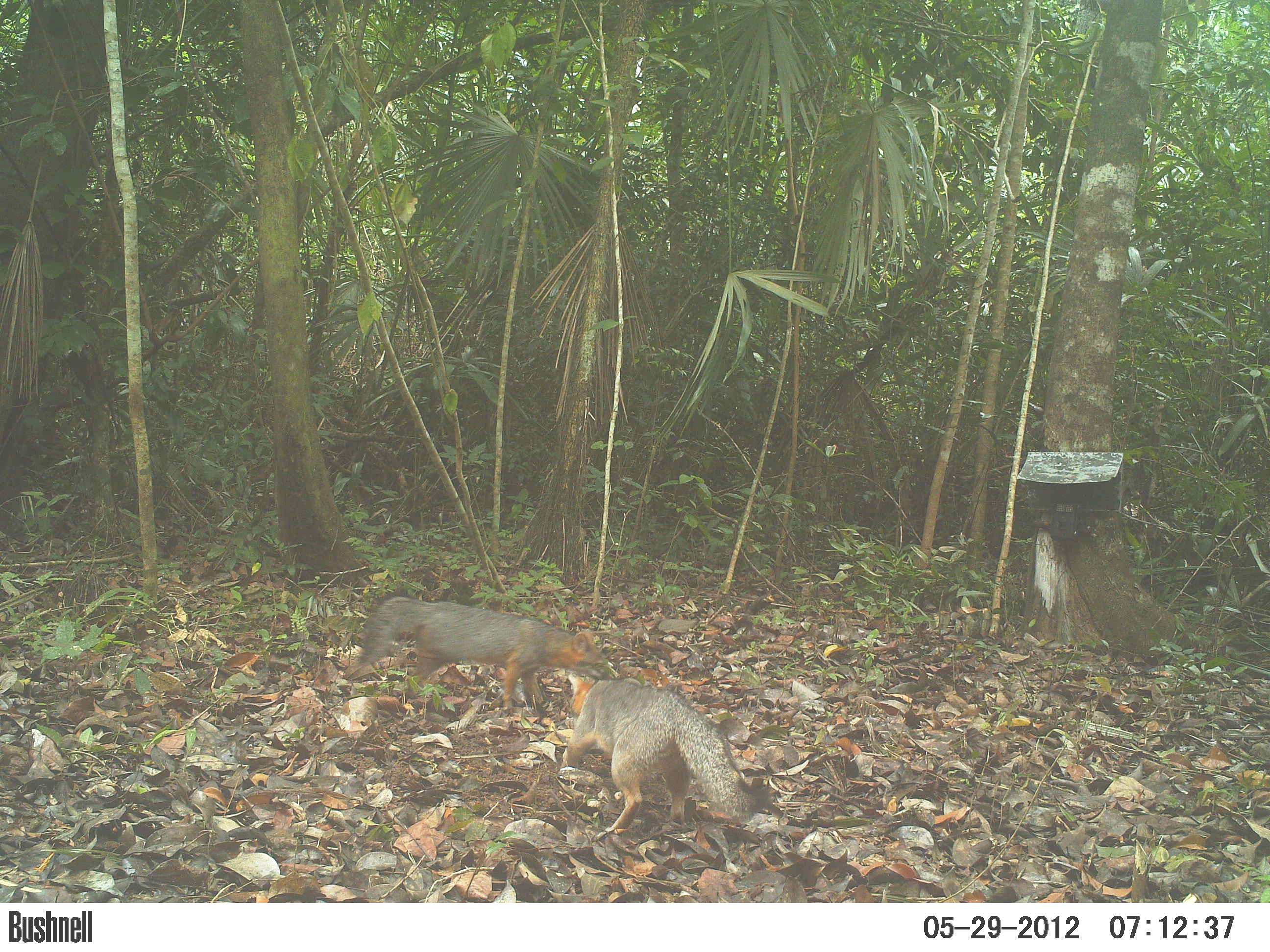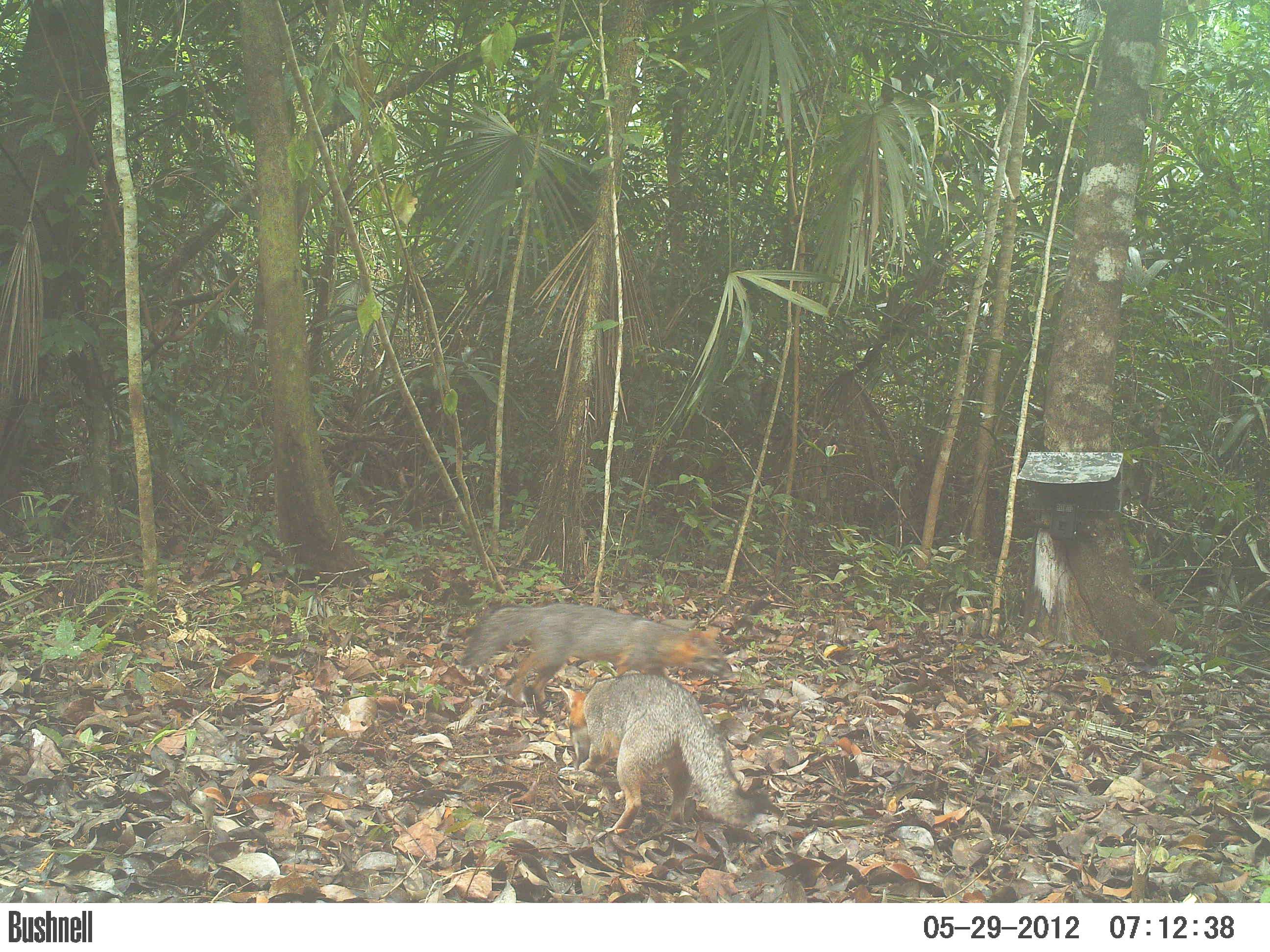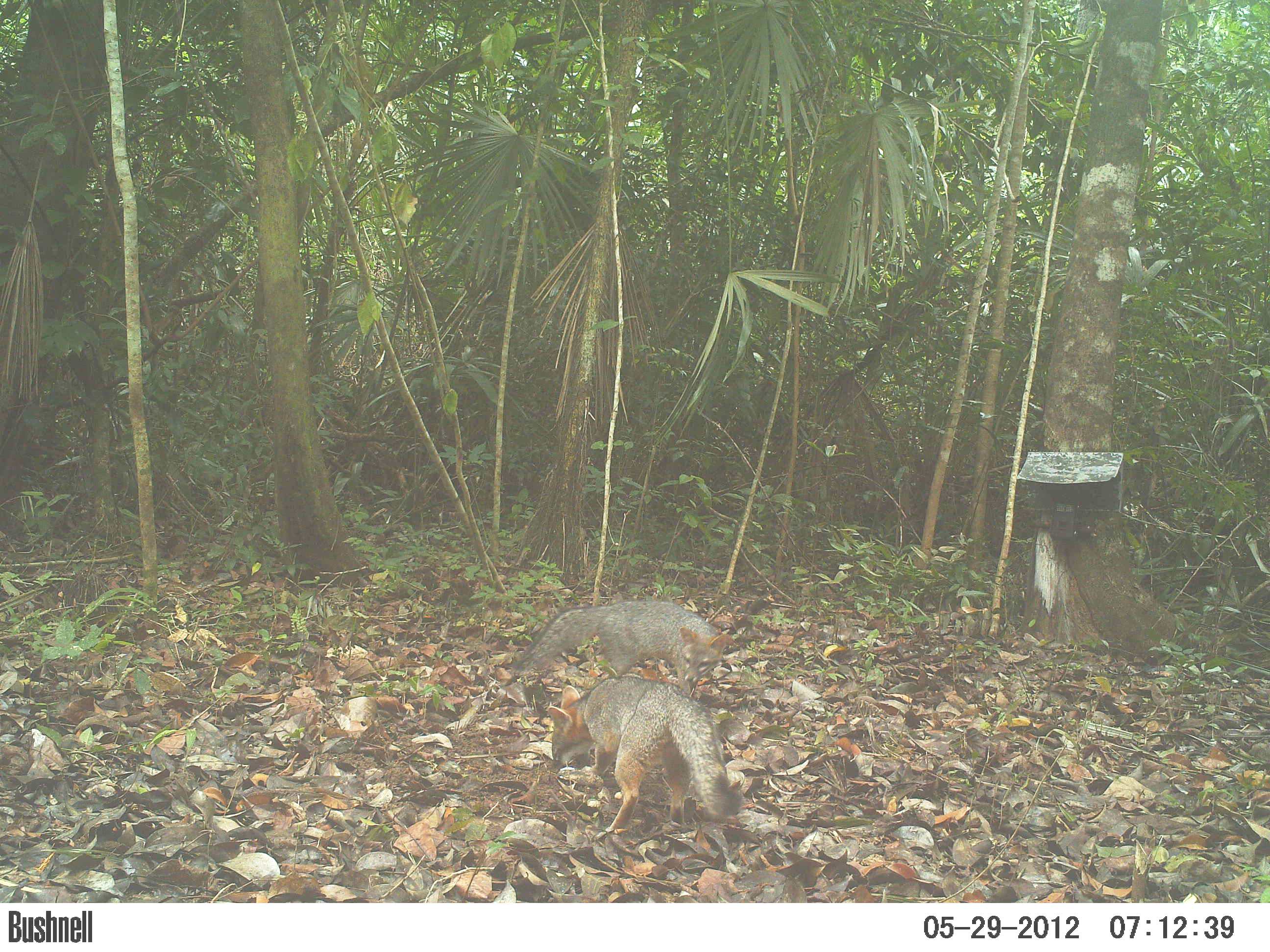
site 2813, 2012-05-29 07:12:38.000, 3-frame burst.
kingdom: Animalia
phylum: Chordata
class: Mammalia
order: Carnivora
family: Canidae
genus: Urocyon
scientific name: Urocyon cinereoargenteus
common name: gray fox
Urocyon cinereoargenteus (gray fox), count 2, age adult.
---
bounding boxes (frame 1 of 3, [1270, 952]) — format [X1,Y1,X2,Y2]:
urocyon cinereoargenteus: [561,659,771,833]; [349,591,610,715]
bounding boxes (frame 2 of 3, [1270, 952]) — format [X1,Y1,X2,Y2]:
urocyon cinereoargenteus: [559,672,773,832]; [455,600,733,712]